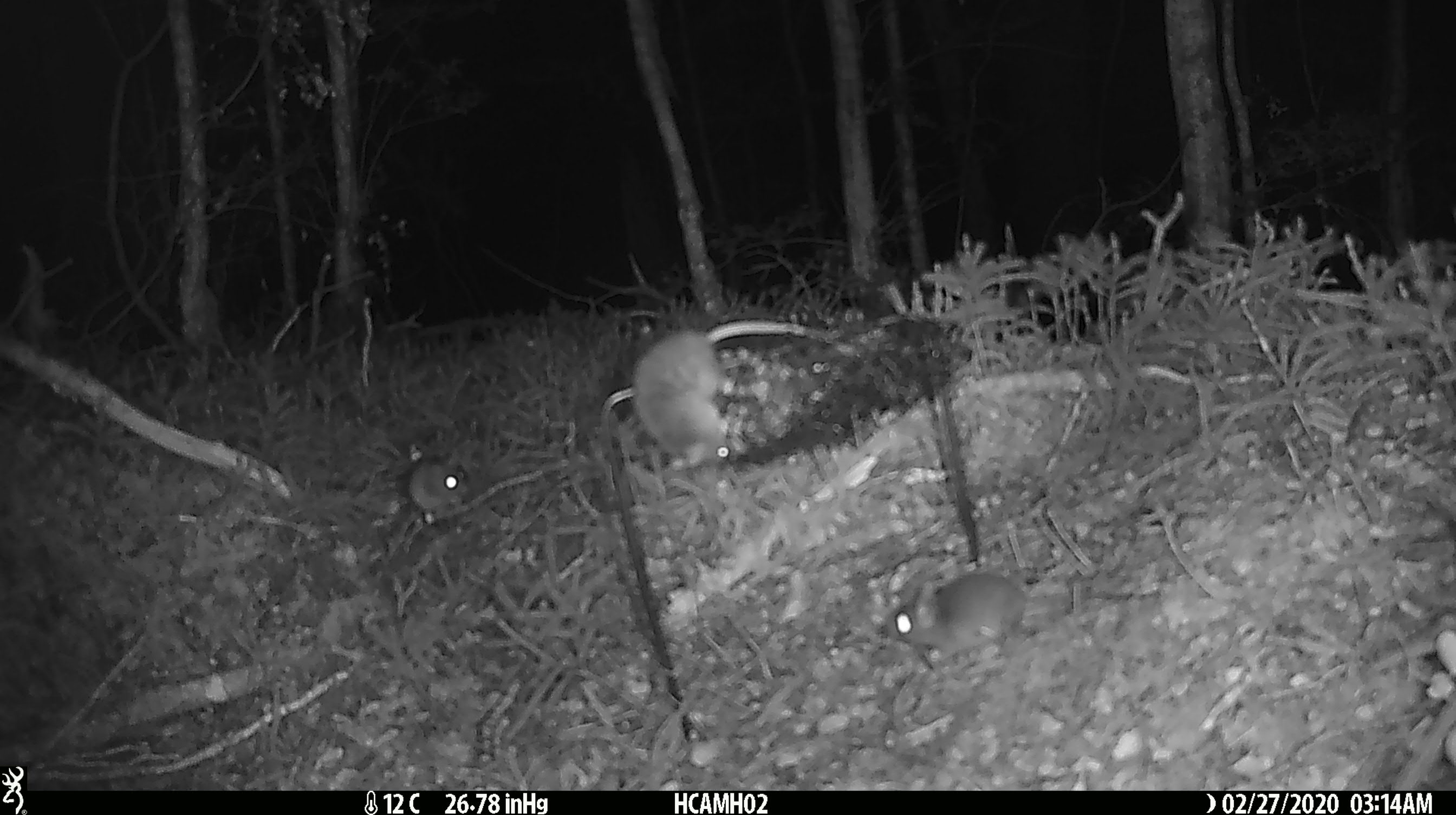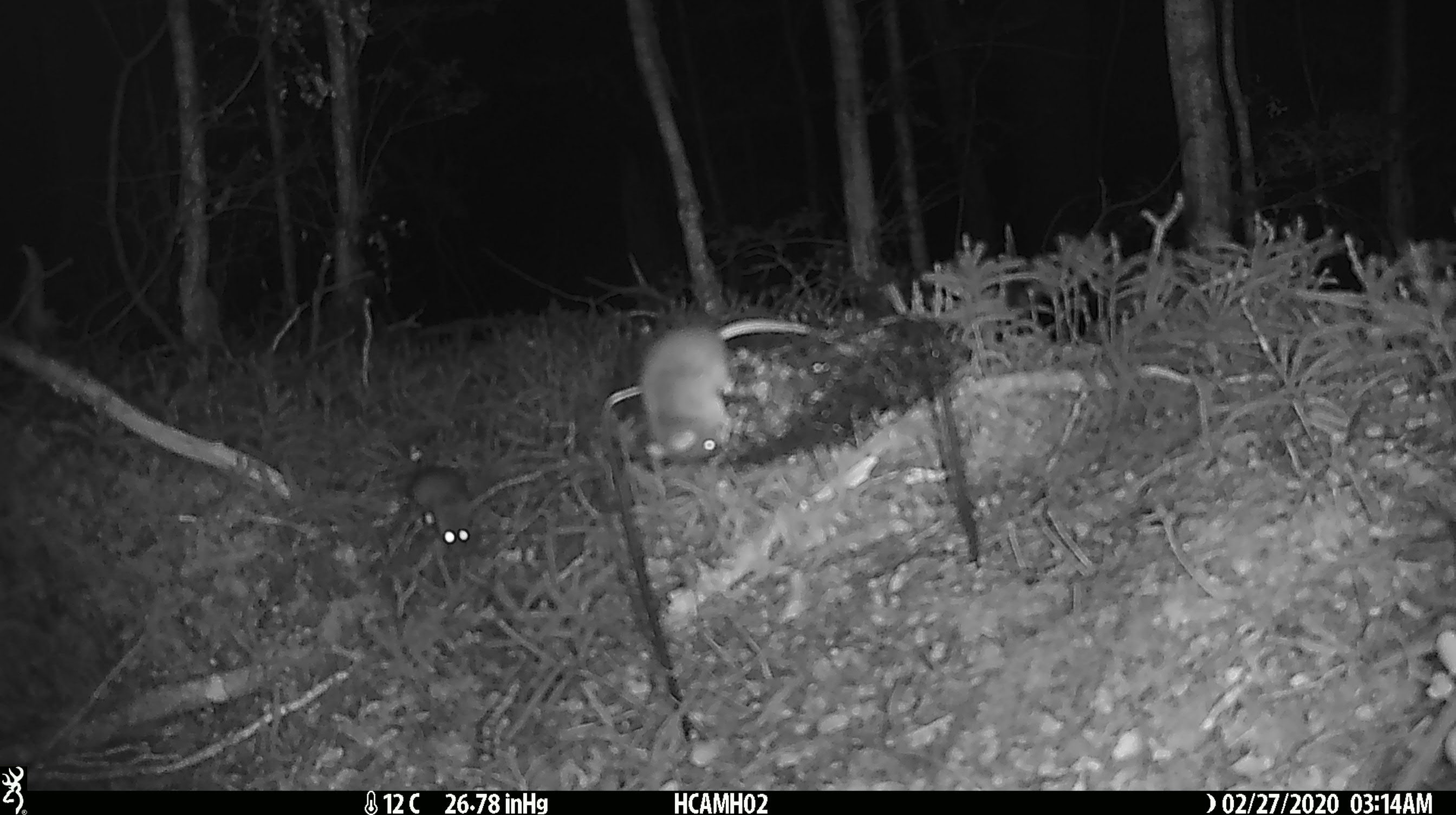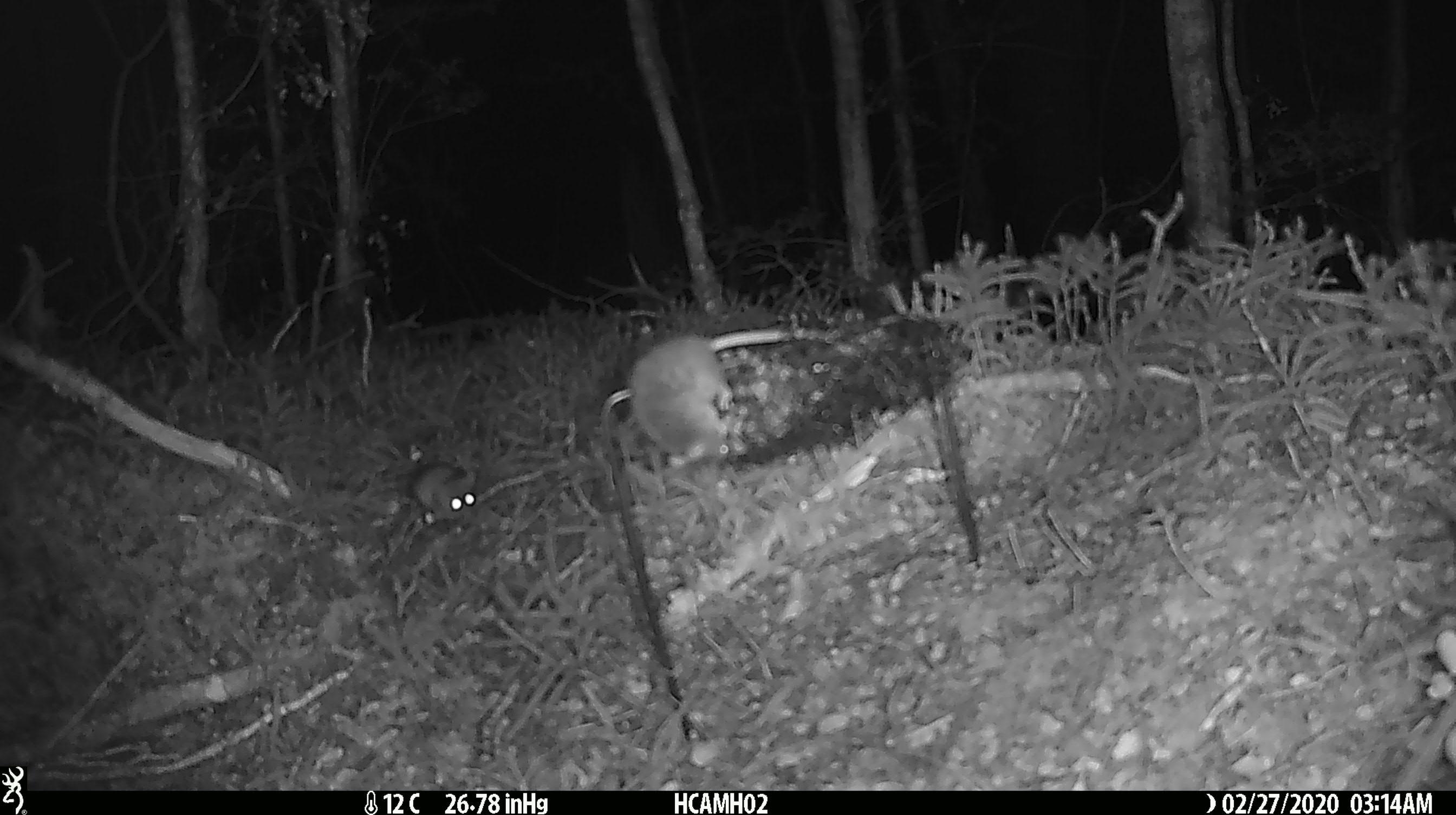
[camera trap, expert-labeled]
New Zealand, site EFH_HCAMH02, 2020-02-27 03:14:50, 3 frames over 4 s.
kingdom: Animalia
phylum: Chordata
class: Mammalia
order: Rodentia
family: Muridae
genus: Mus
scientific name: Mus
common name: mouse